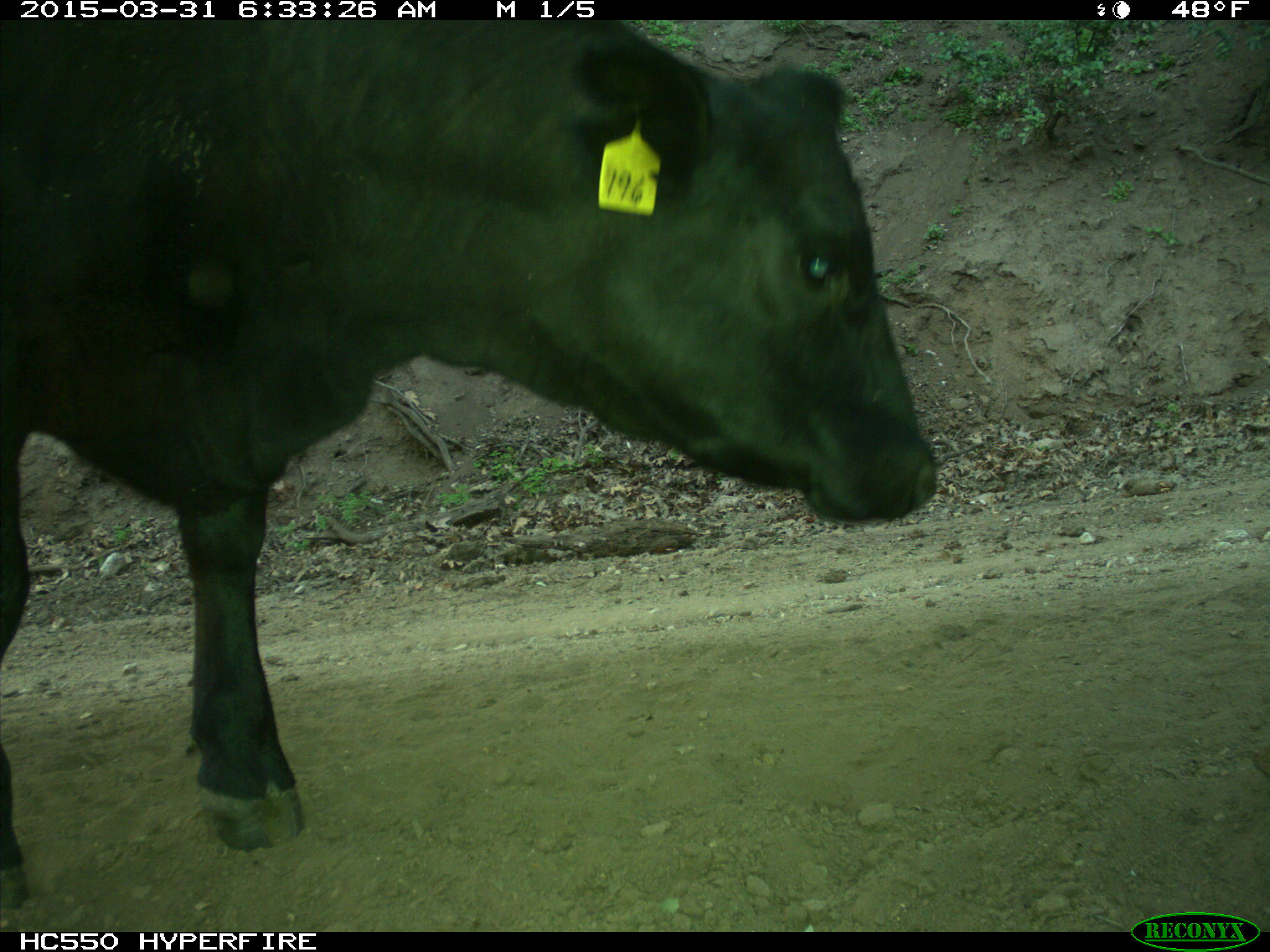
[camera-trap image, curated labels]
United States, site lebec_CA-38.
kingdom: Animalia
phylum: Chordata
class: Mammalia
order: Artiodactyla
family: Bovidae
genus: Bos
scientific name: Bos taurus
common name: domestic cow